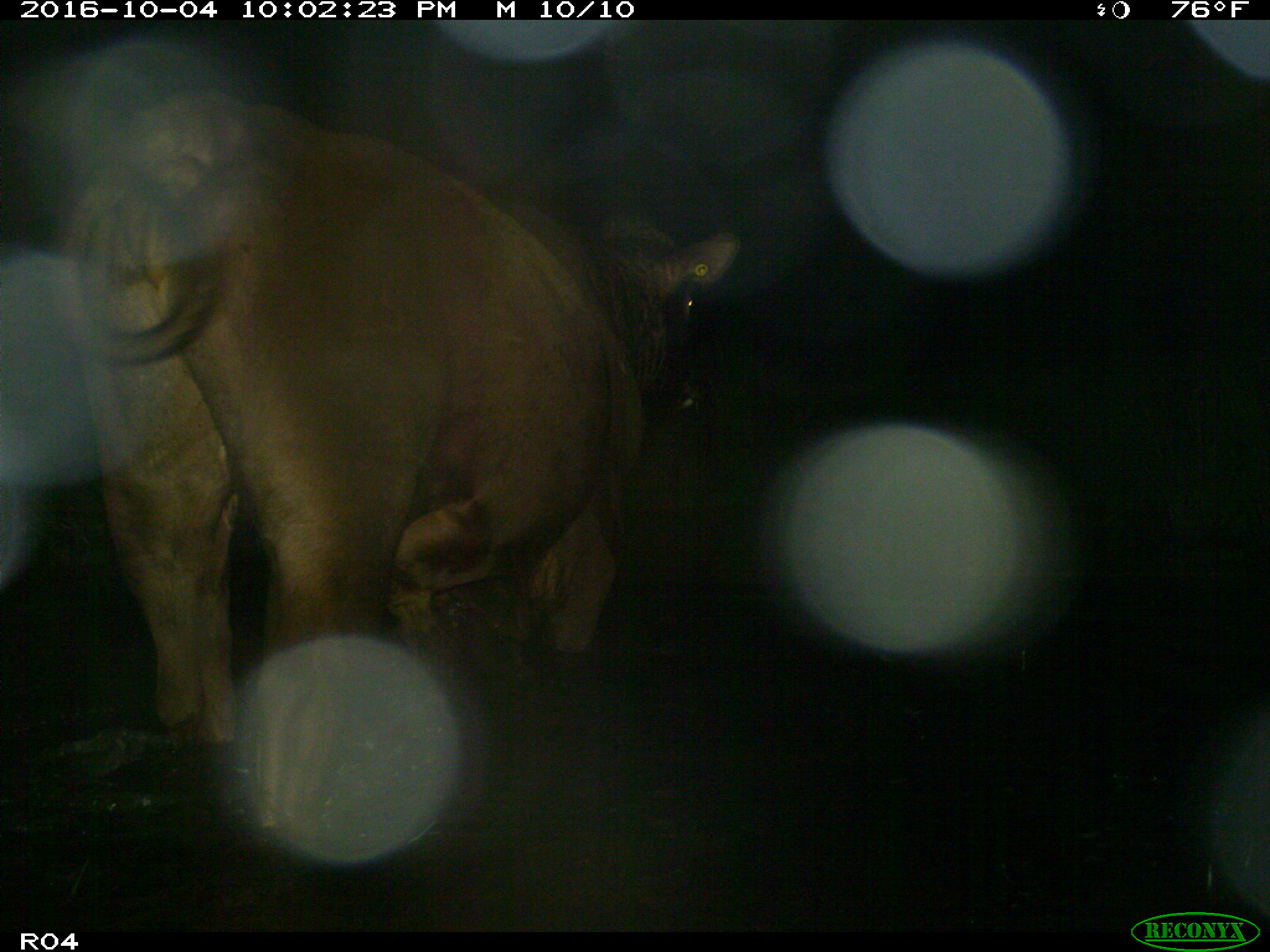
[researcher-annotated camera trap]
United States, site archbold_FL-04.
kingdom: Animalia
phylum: Chordata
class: Mammalia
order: Artiodactyla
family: Bovidae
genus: Bos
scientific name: Bos taurus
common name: domestic cow